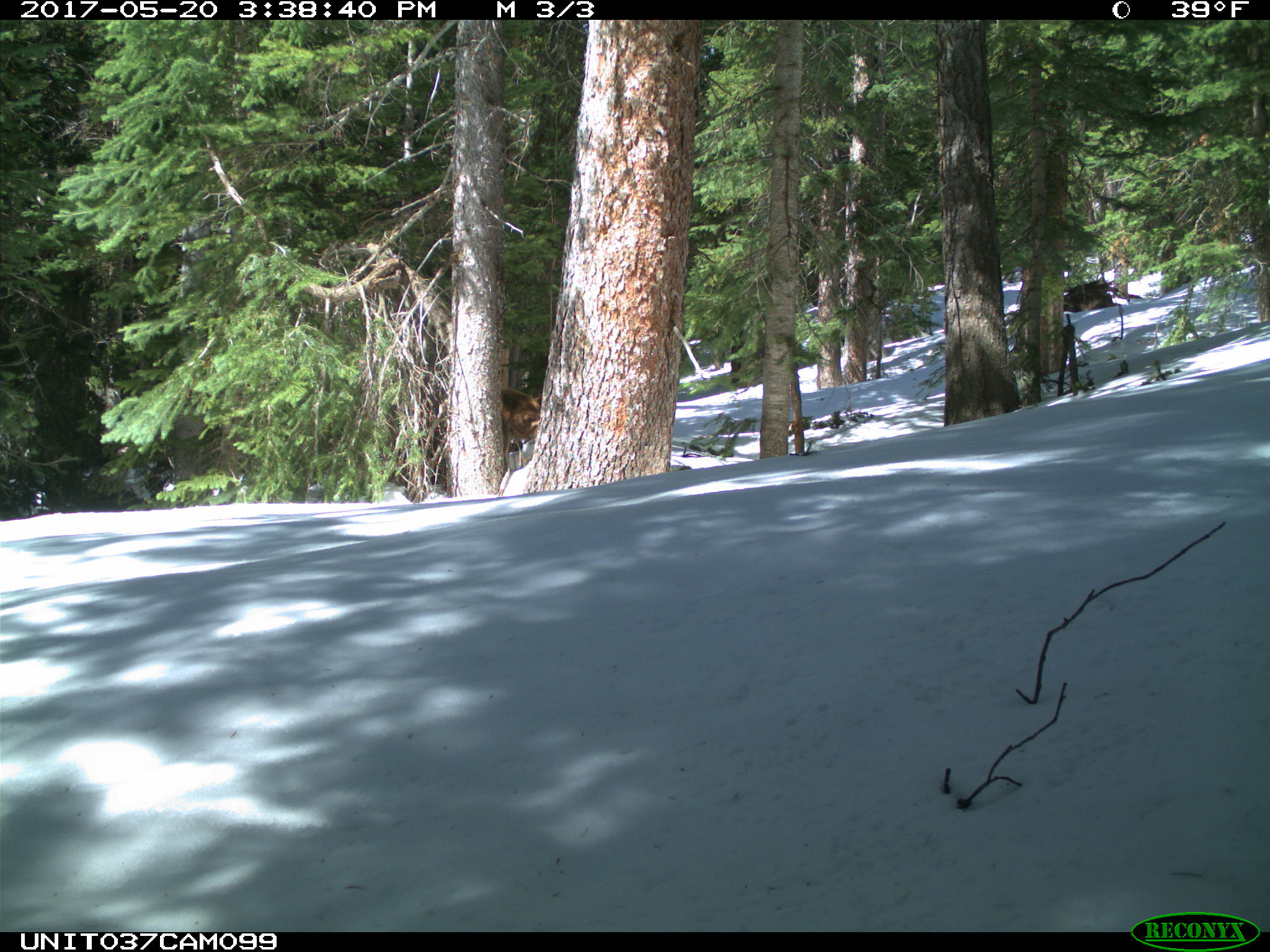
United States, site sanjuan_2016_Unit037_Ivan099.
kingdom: Animalia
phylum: Chordata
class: Mammalia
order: Carnivora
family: Ursidae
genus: Ursus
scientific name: Ursus americanus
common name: american black bear